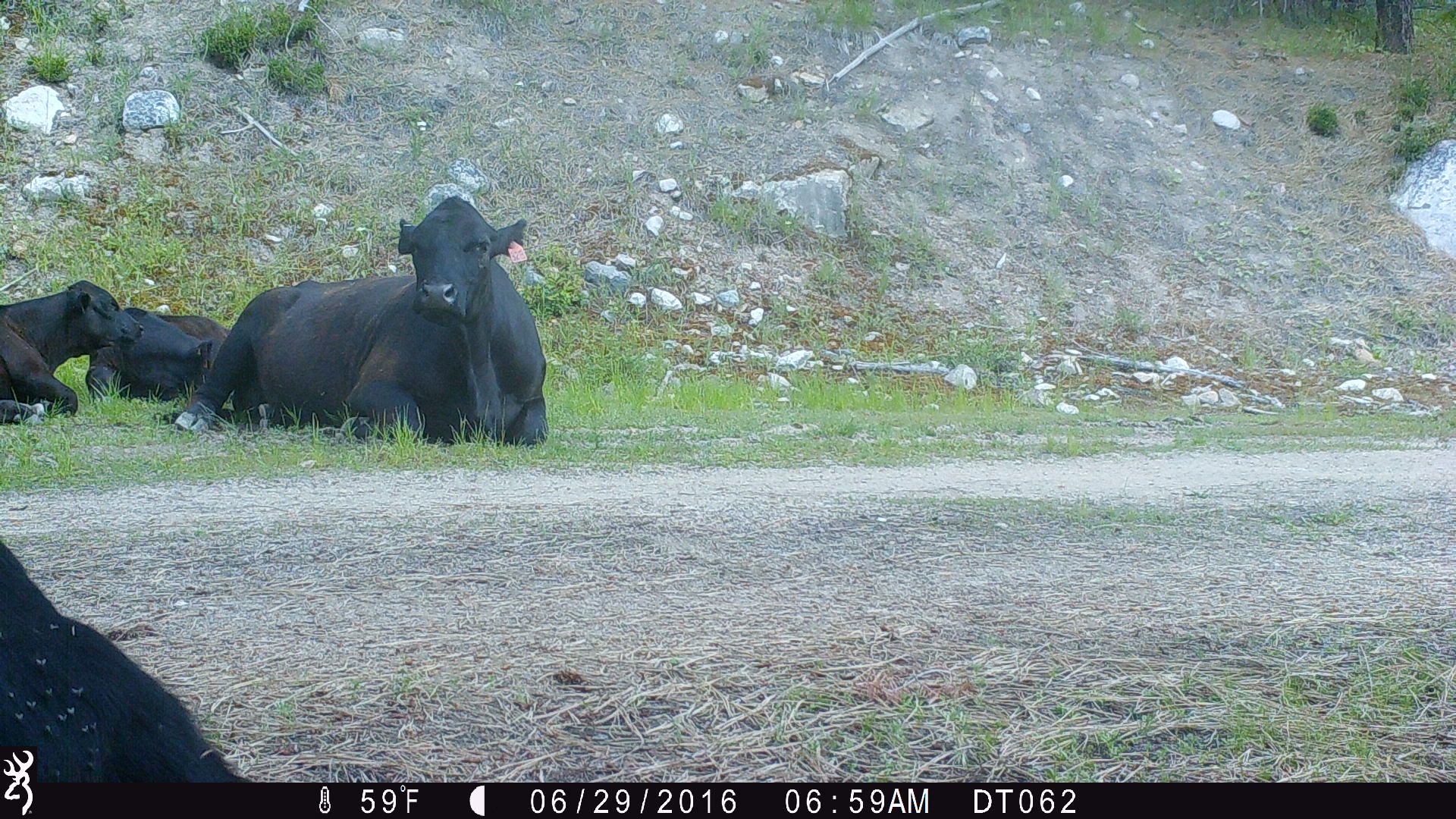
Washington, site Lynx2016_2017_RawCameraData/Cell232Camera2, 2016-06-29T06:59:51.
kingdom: Animalia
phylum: Chordata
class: Mammalia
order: Artiodactyla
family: Bovidae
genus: Bos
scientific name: Bos taurus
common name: domestic cattle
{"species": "domestic cattle (Bos taurus)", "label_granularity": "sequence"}